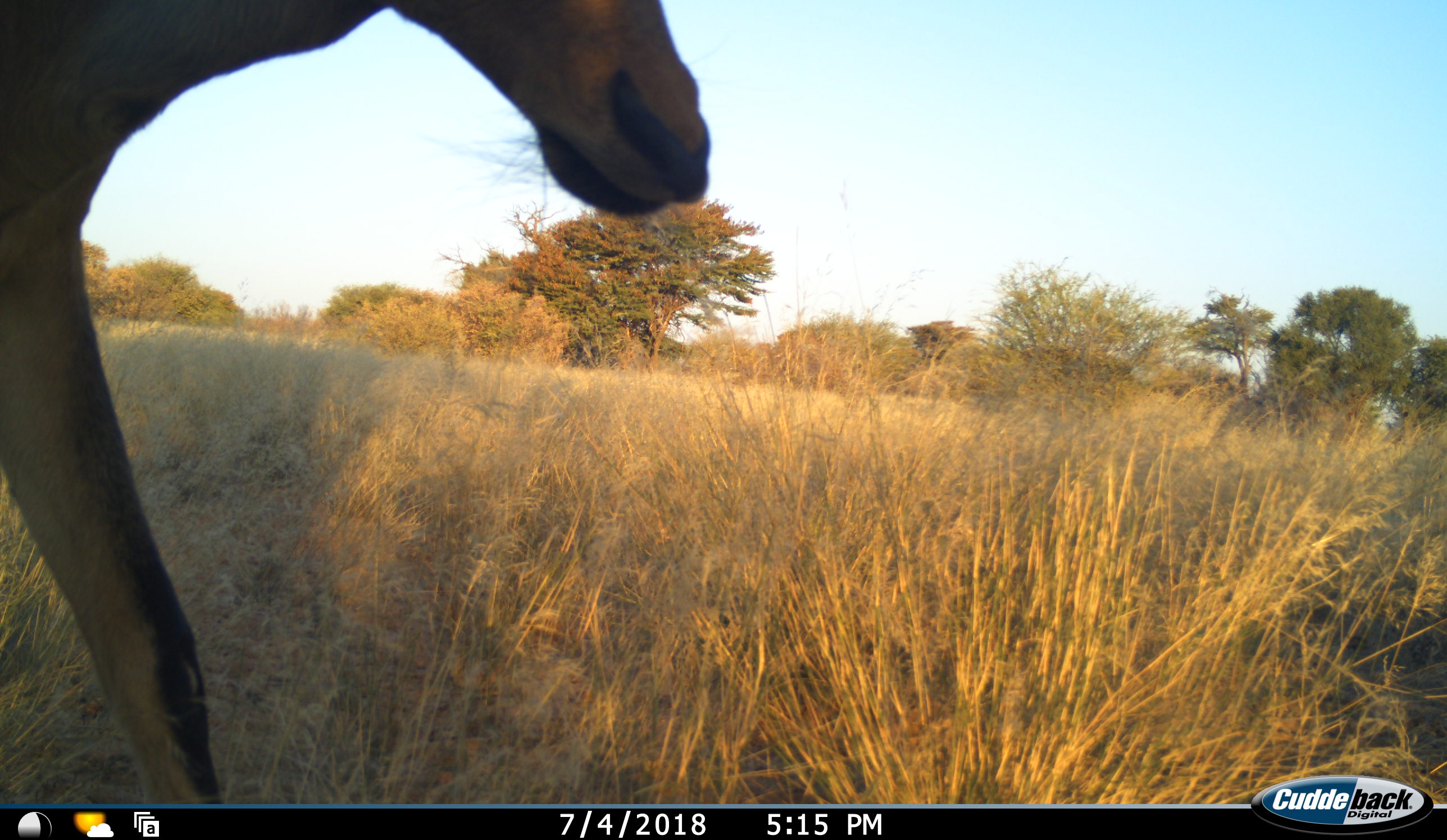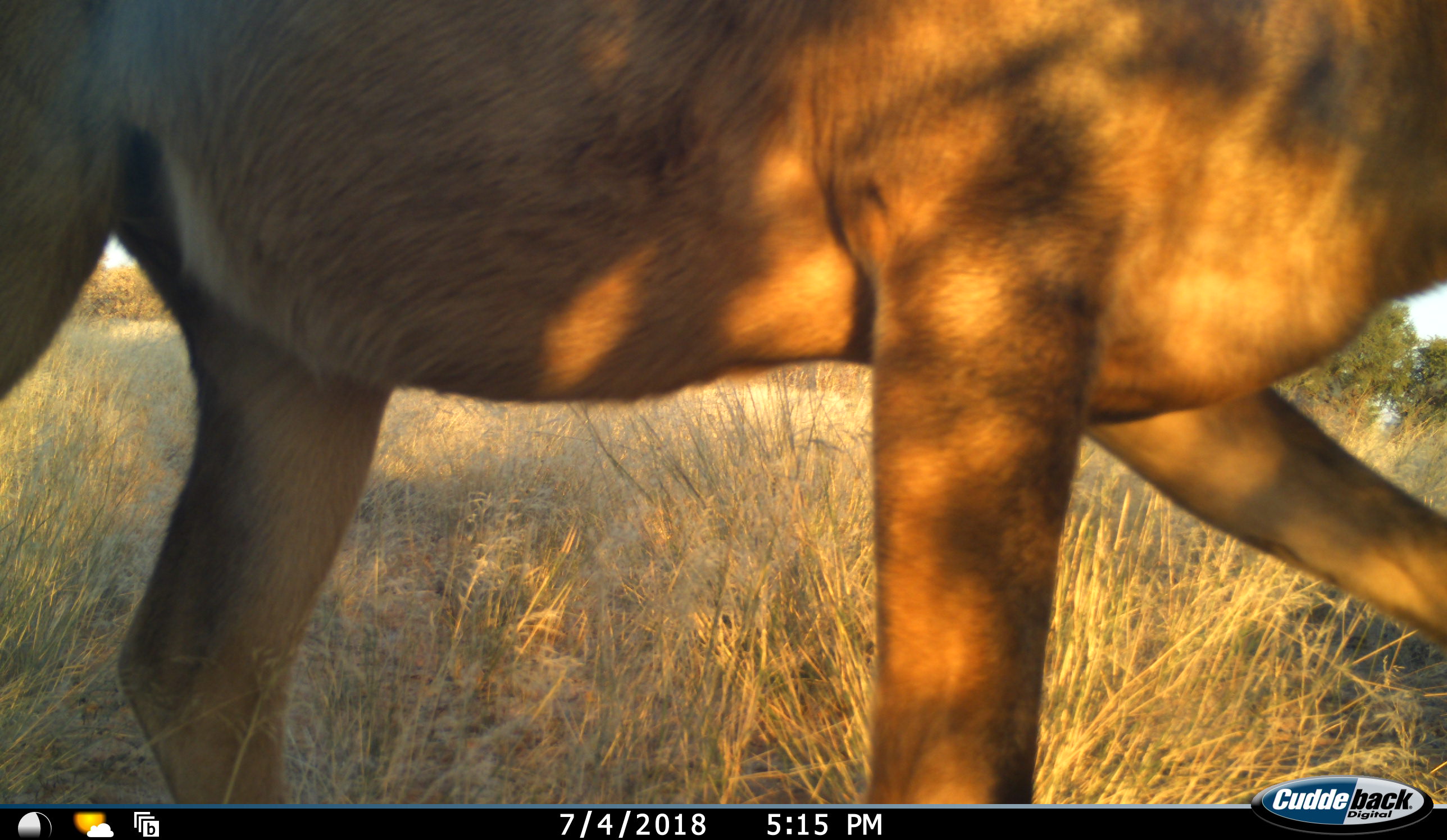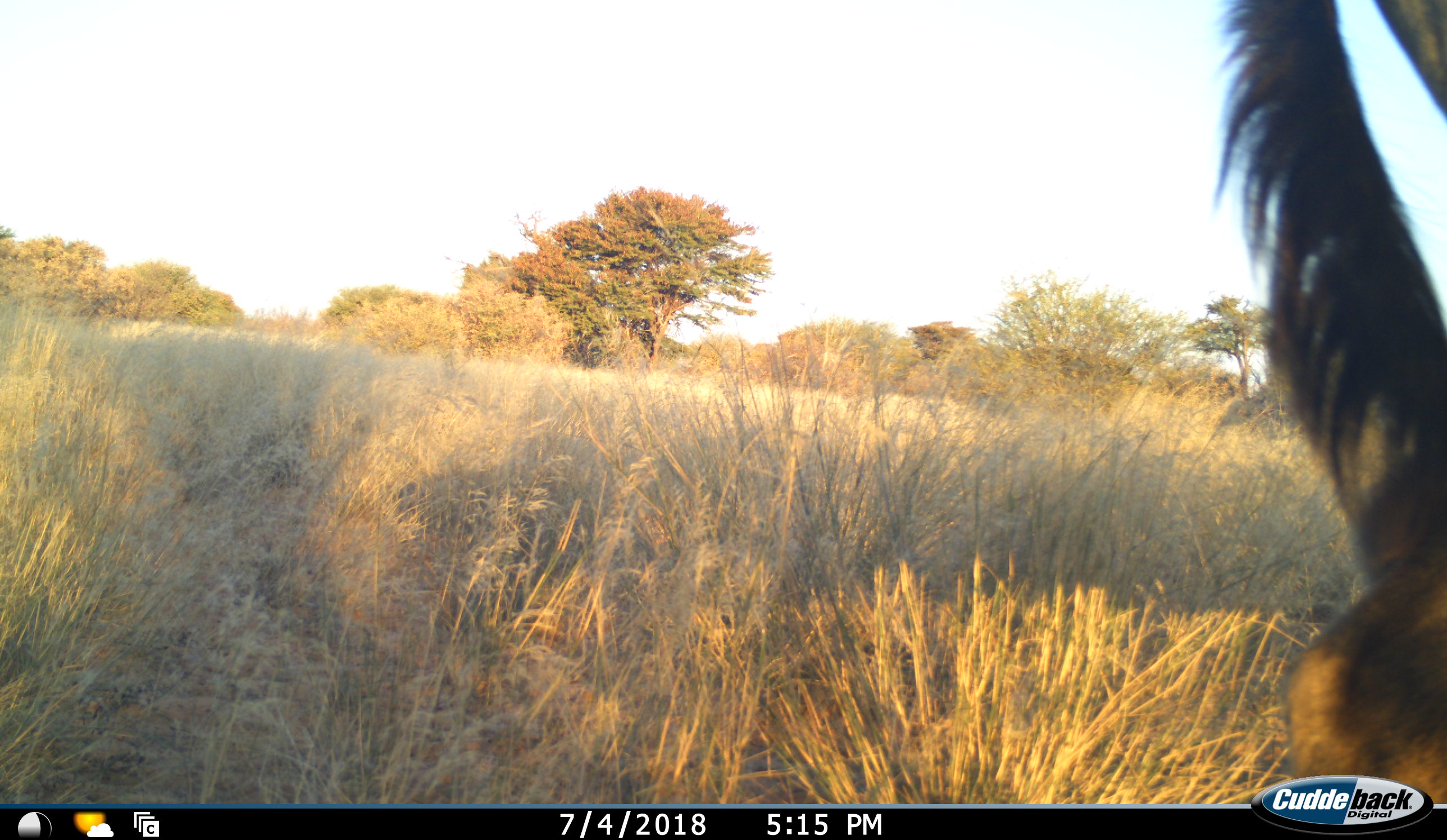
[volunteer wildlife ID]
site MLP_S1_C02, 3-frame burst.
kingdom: Animalia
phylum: Chordata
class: Mammalia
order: Artiodactyla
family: Bovidae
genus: Alcelaphus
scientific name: Alcelaphus buselaphus caama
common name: red hartebeest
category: hartebeestred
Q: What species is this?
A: Hartebeestred (red hartebeest) (Alcelaphus buselaphus caama).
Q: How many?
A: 1.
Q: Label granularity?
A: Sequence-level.